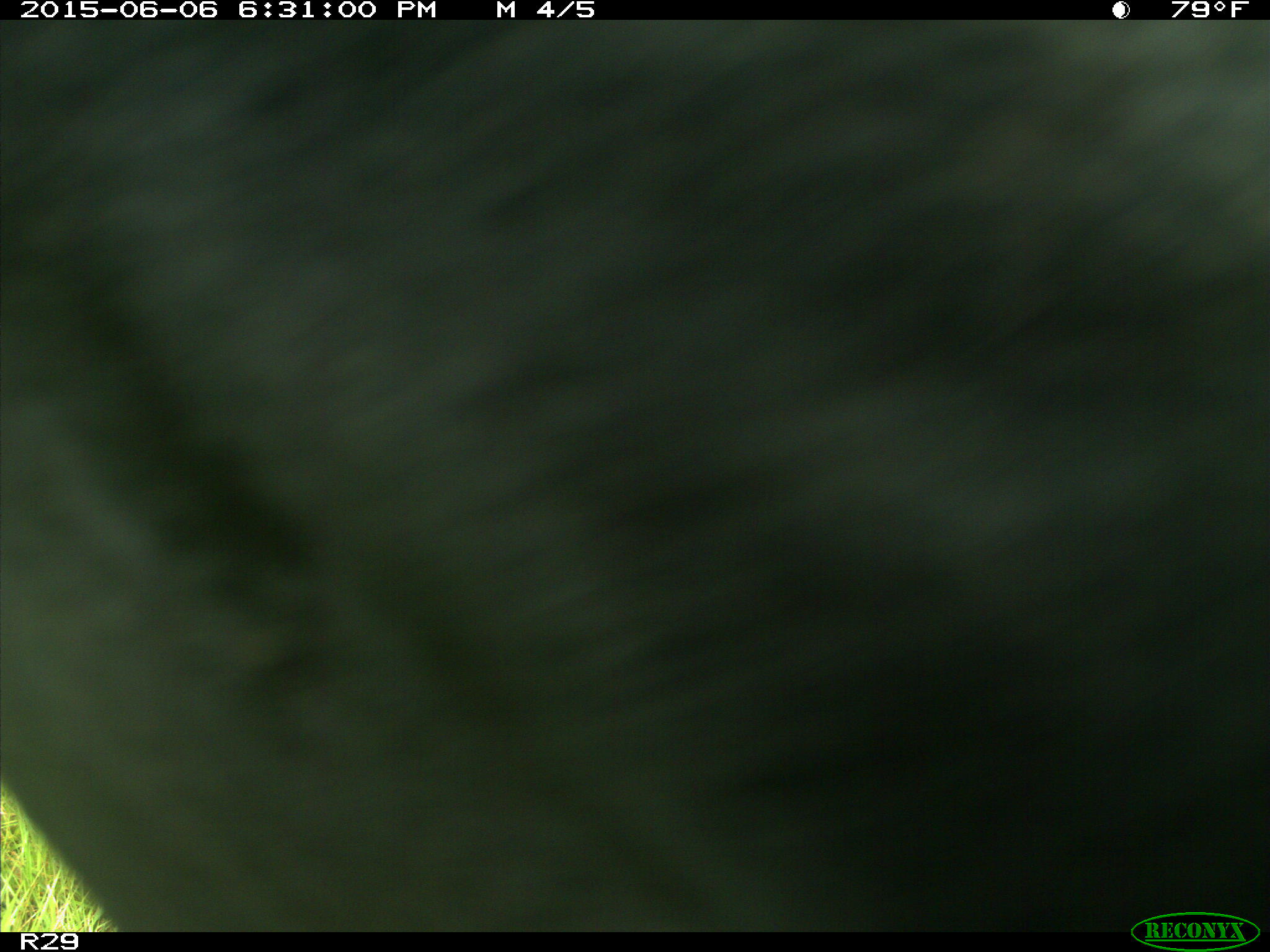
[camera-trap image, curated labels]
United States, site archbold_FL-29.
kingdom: Animalia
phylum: Chordata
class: Mammalia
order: Artiodactyla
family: Bovidae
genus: Bos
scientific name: Bos taurus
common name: domestic cow